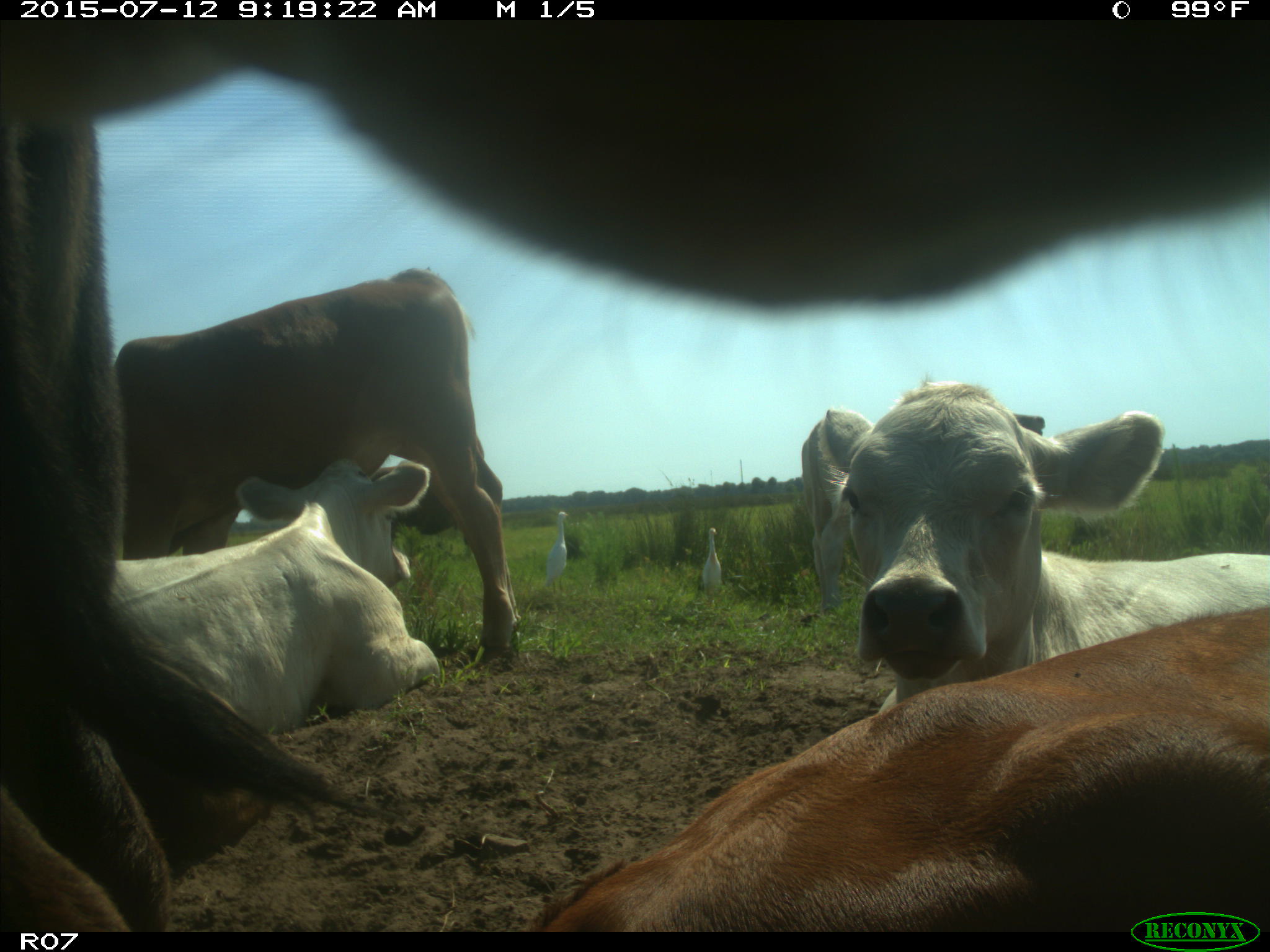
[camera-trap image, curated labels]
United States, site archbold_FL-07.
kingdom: Animalia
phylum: Chordata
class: Mammalia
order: Artiodactyla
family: Bovidae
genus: Bos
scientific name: Bos taurus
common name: domestic cow